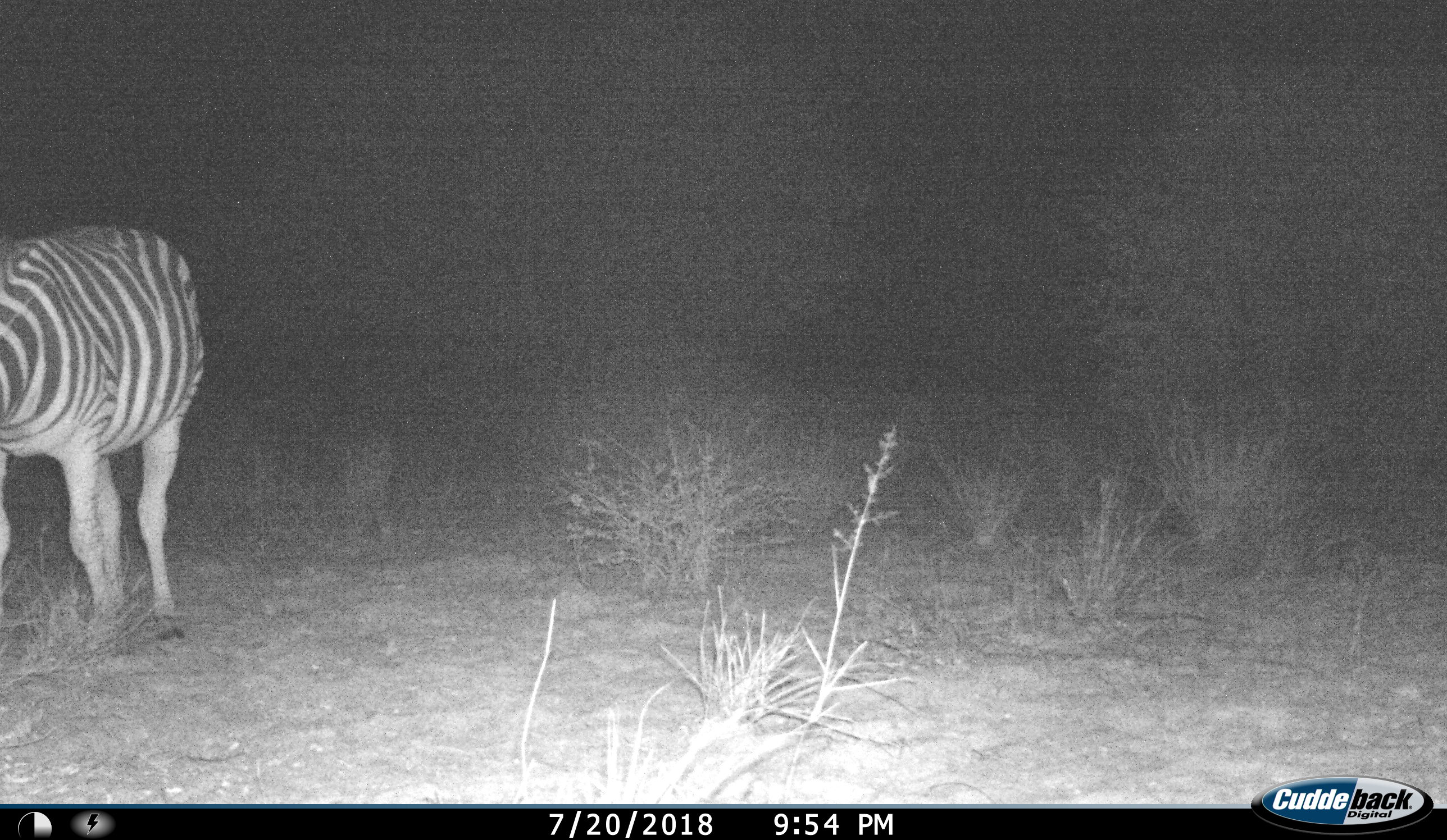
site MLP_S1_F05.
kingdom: Animalia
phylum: Chordata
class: Mammalia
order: Perissodactyla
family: Equidae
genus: Equus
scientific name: Equus quagga burchellii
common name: burchell's zebra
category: zebraburchells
Zebraburchells (burchell's zebra) (Equus quagga burchellii), count 1. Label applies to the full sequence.